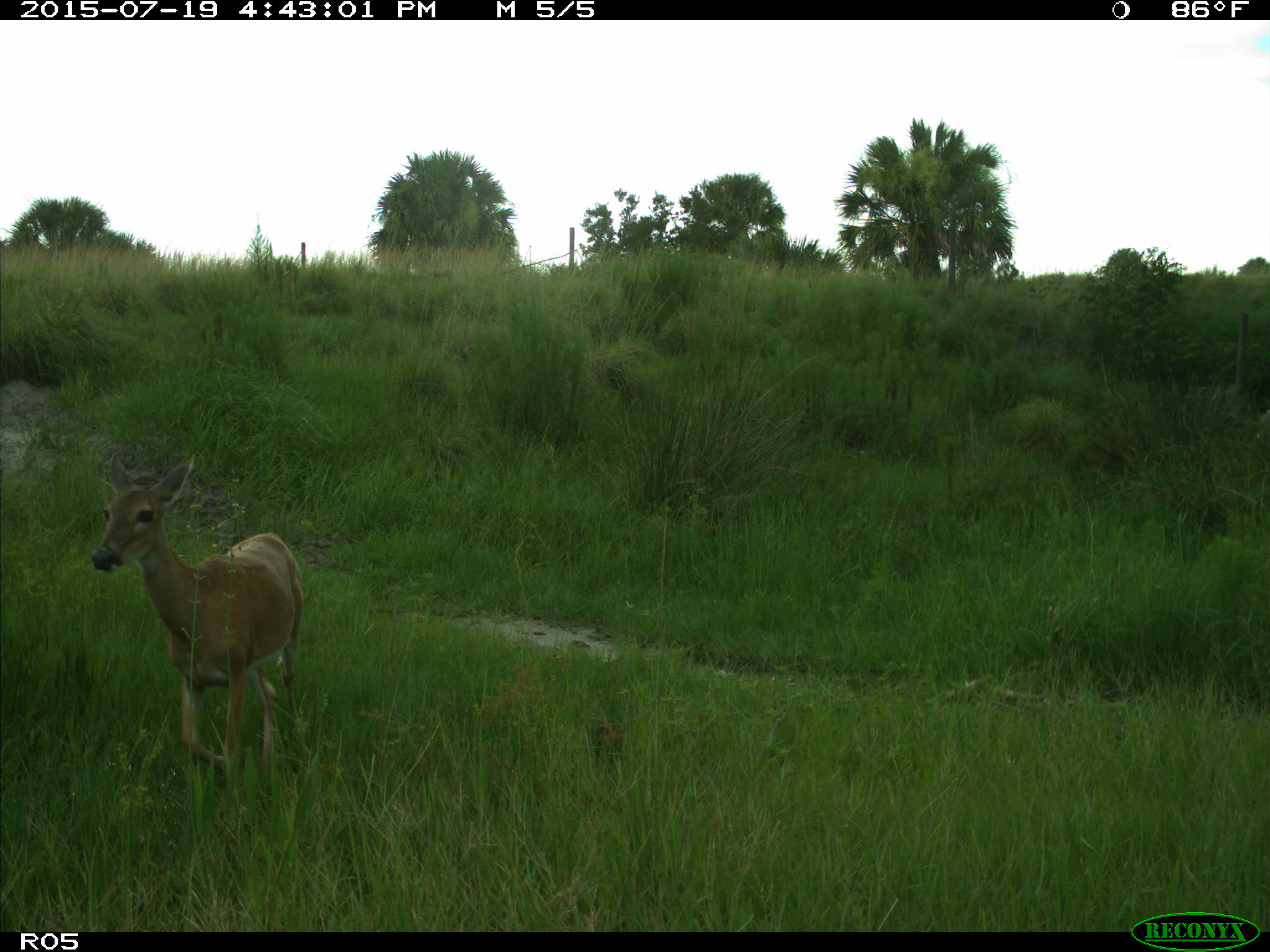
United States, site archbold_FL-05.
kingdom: Animalia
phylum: Chordata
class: Mammalia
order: Artiodactyla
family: Cervidae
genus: Odocoileus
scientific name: Odocoileus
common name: deer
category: unidentified deer